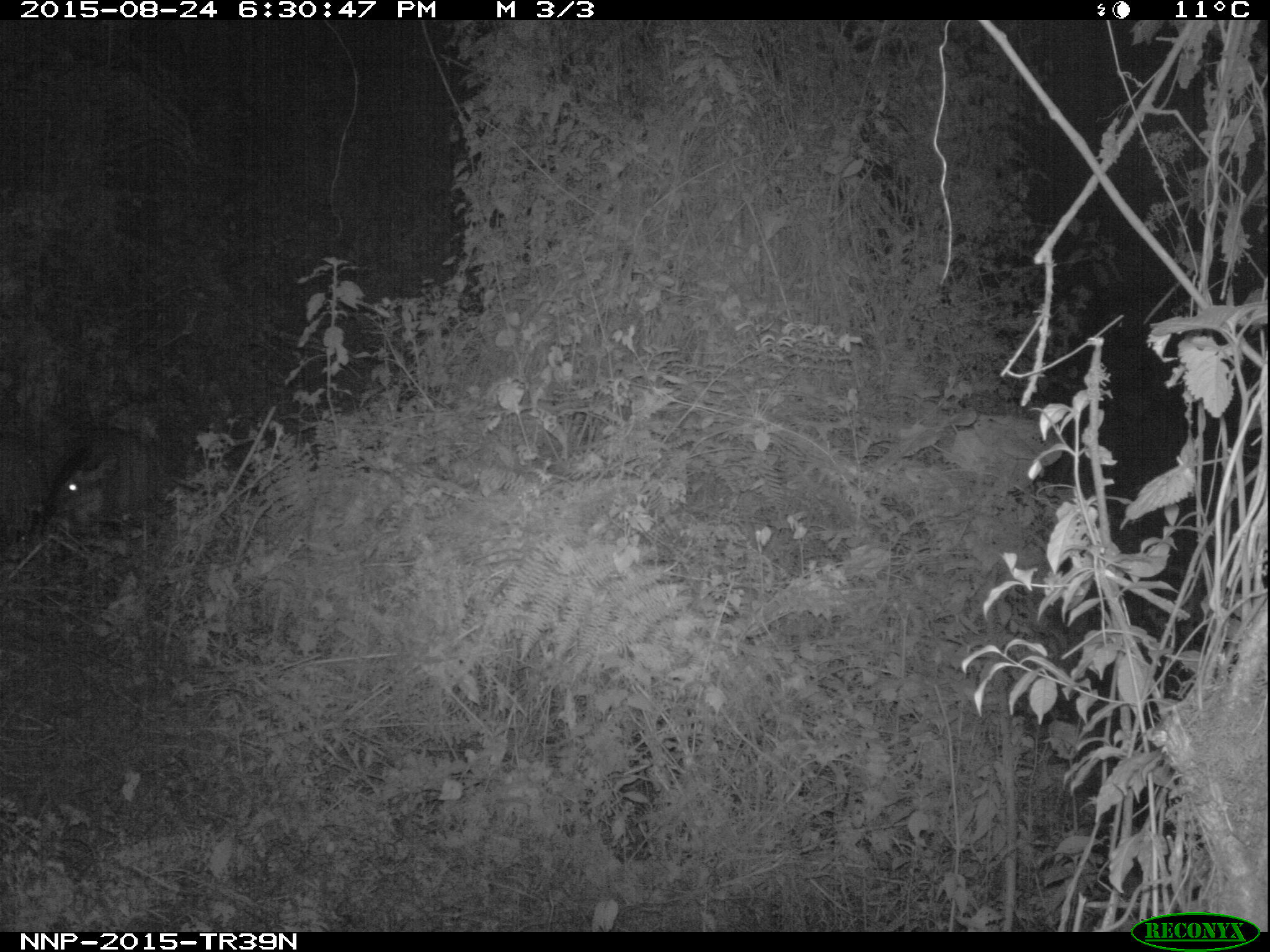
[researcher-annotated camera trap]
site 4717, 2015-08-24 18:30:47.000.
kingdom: Animalia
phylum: Chordata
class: Mammalia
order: Artiodactyla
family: Bovidae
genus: Cephalophus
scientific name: Cephalophus nigrifrons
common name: black-fronted duiker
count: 1